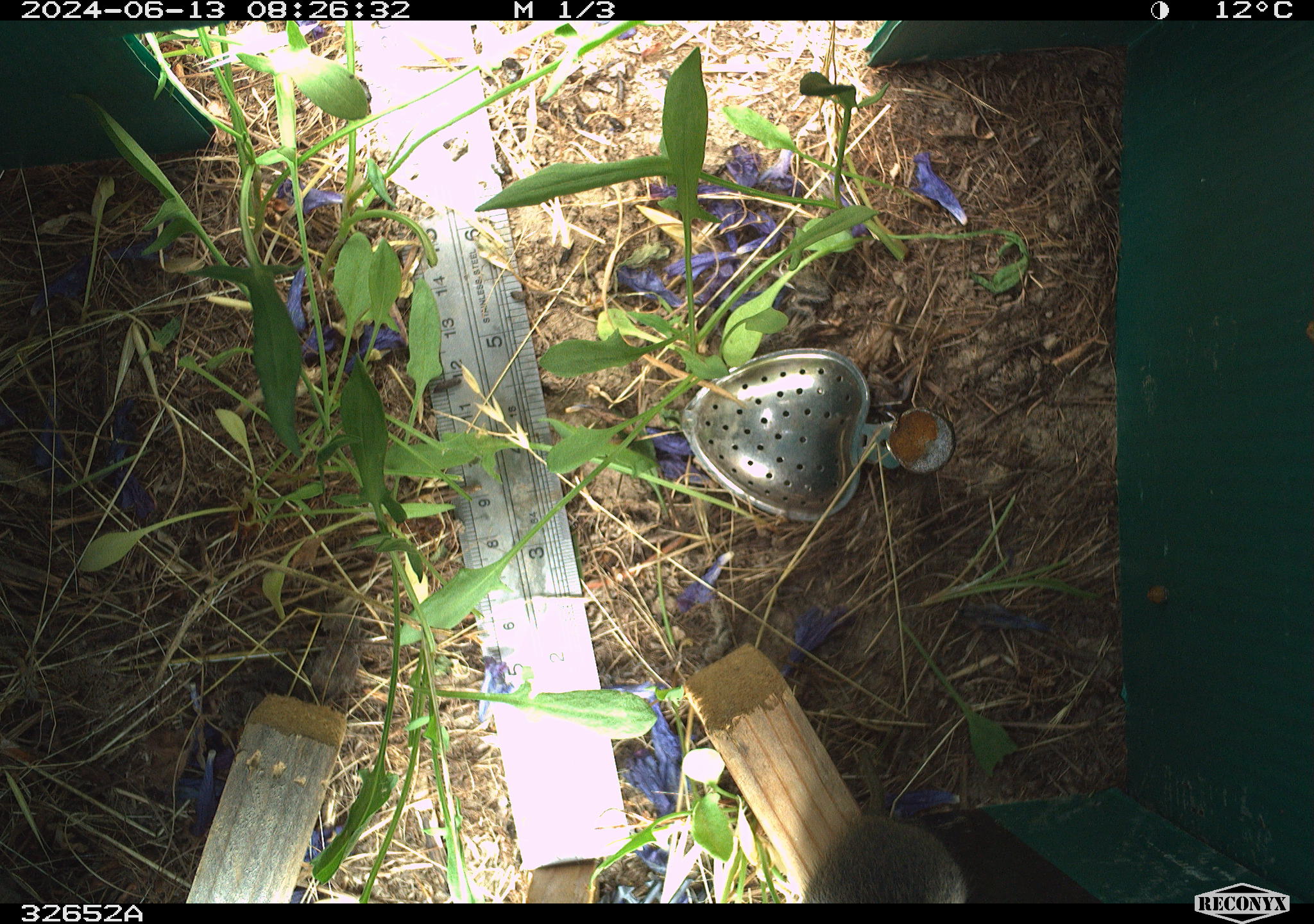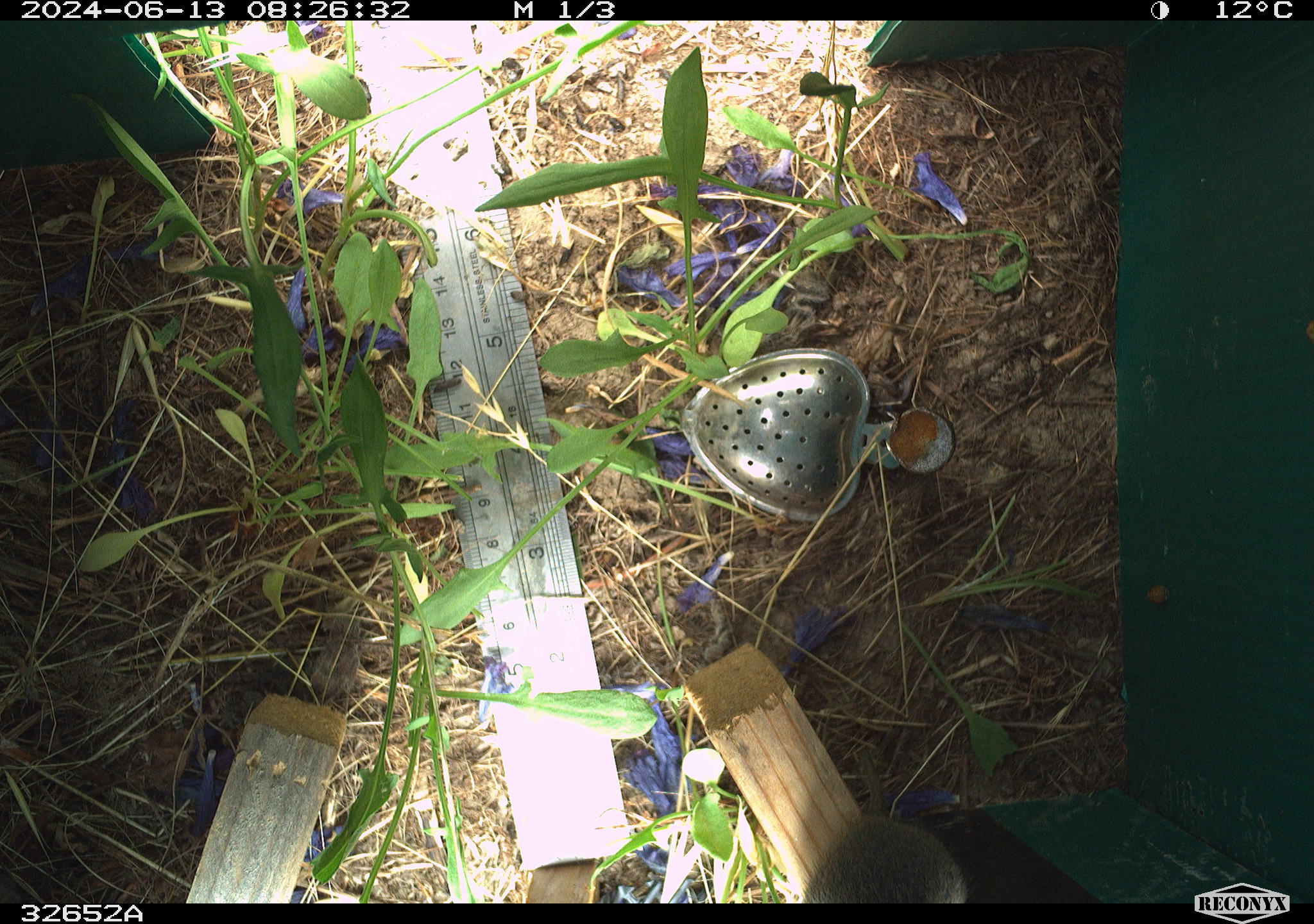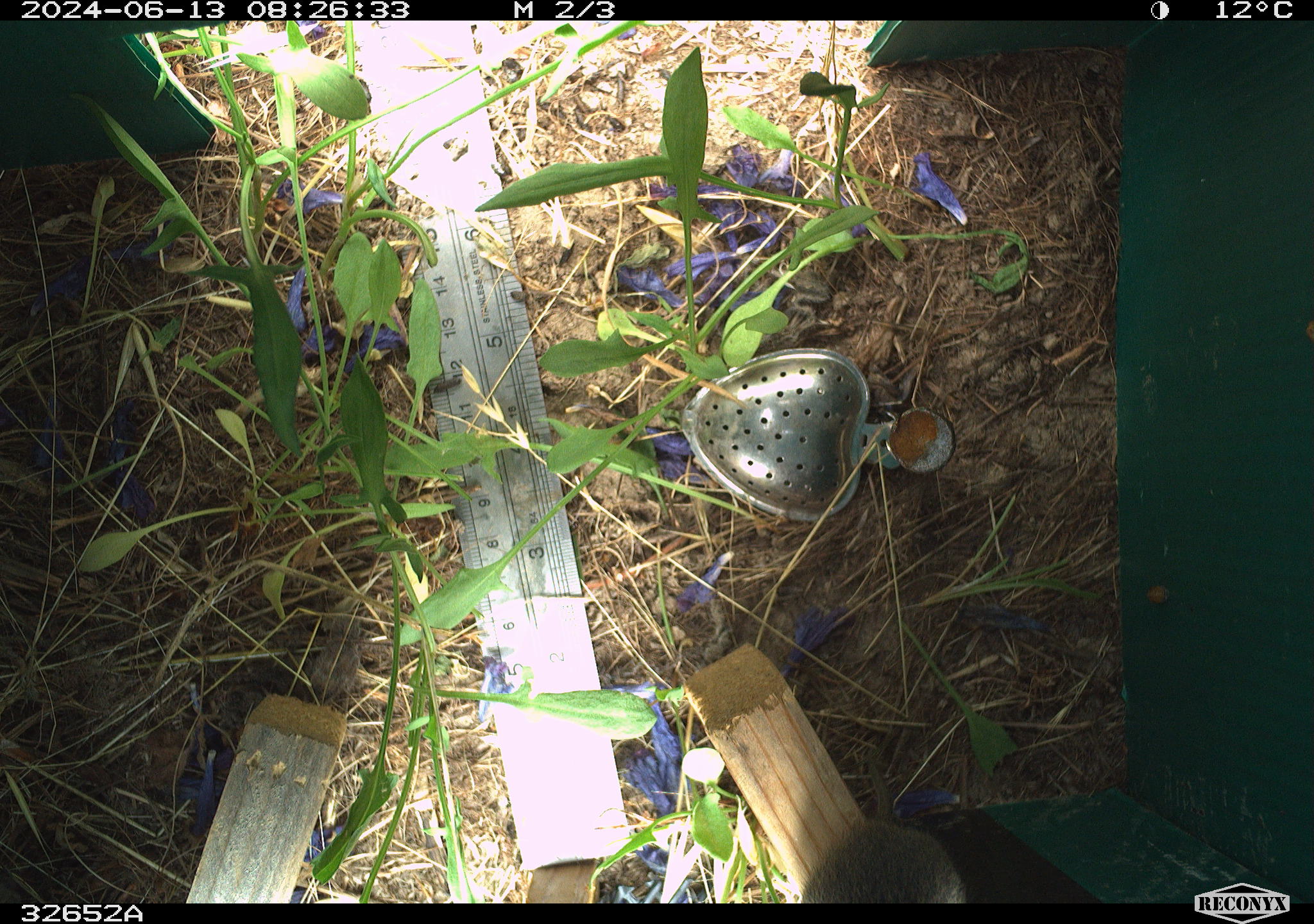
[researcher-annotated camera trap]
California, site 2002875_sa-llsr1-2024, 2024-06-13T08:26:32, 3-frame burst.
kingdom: Animalia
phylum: Chordata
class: Mammalia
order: Rodentia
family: Cricetidae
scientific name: Arvicolinae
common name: voles, lemmings, and muskrats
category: arvicolinae subfamily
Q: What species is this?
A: Arvicolinae subfamily (voles, lemmings, and muskrats) (Arvicolinae).